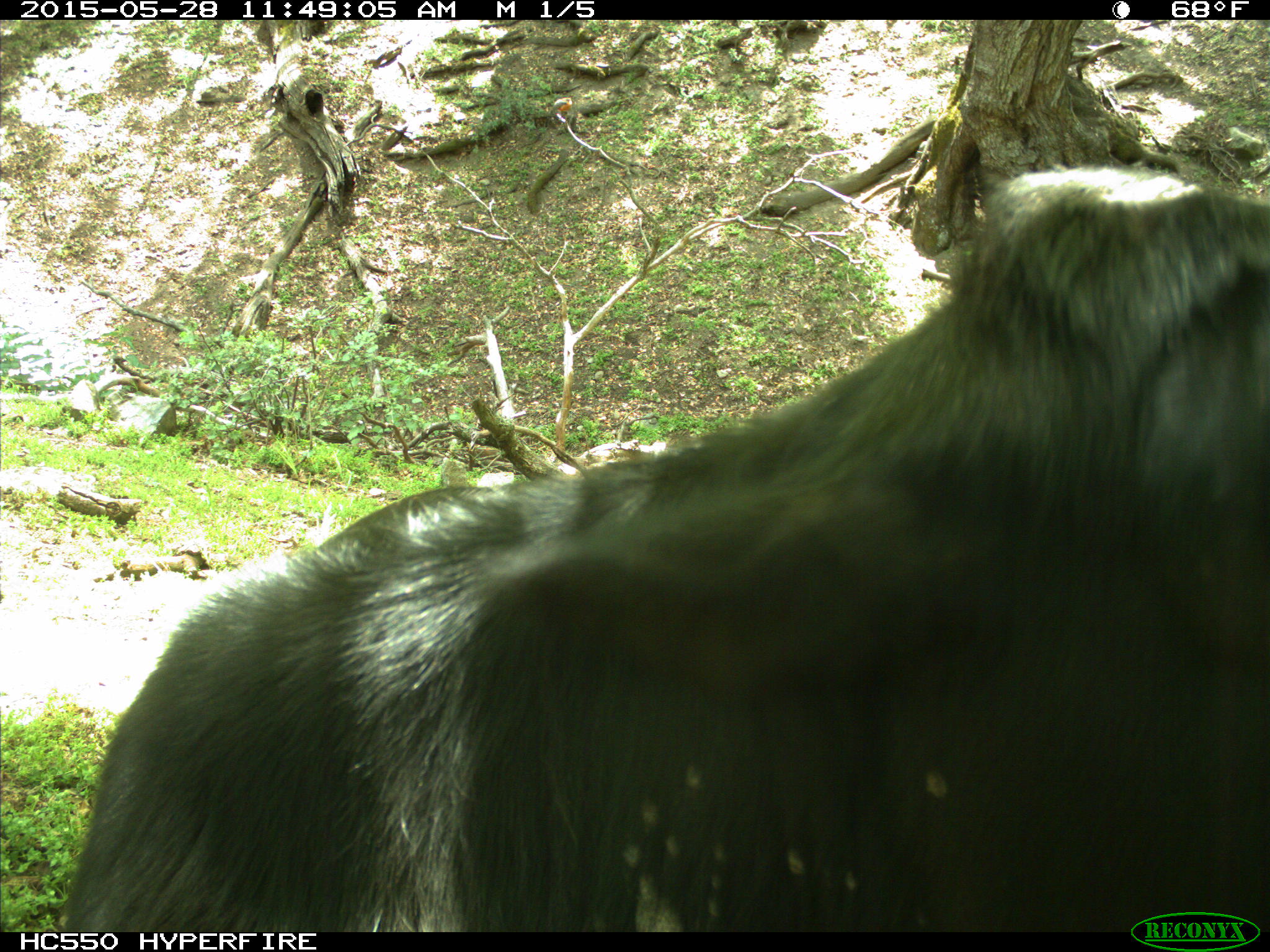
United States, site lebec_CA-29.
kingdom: Animalia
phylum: Chordata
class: Mammalia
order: Artiodactyla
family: Bovidae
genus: Bos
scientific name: Bos taurus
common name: domestic cow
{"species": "Bos taurus (domestic cow)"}